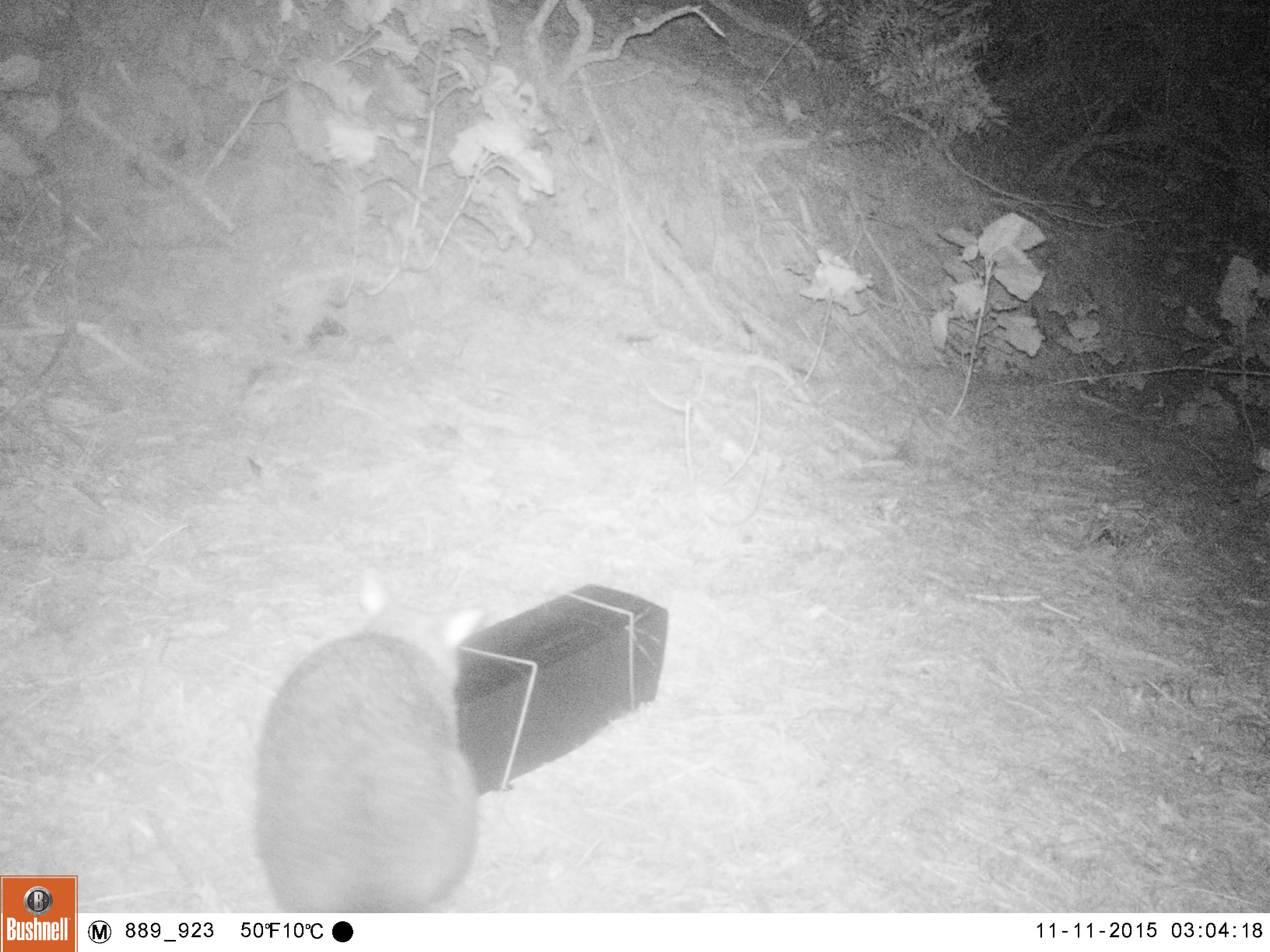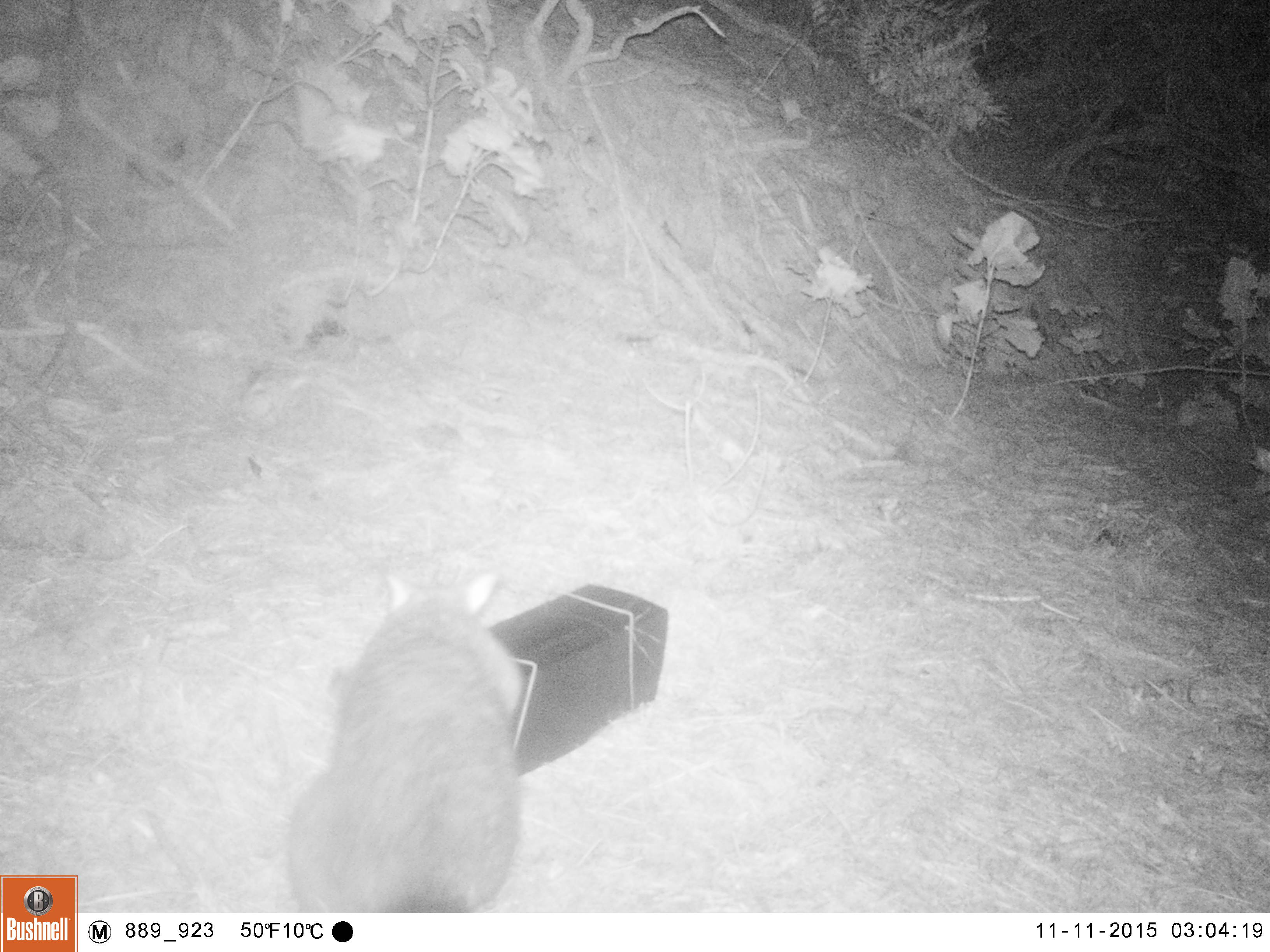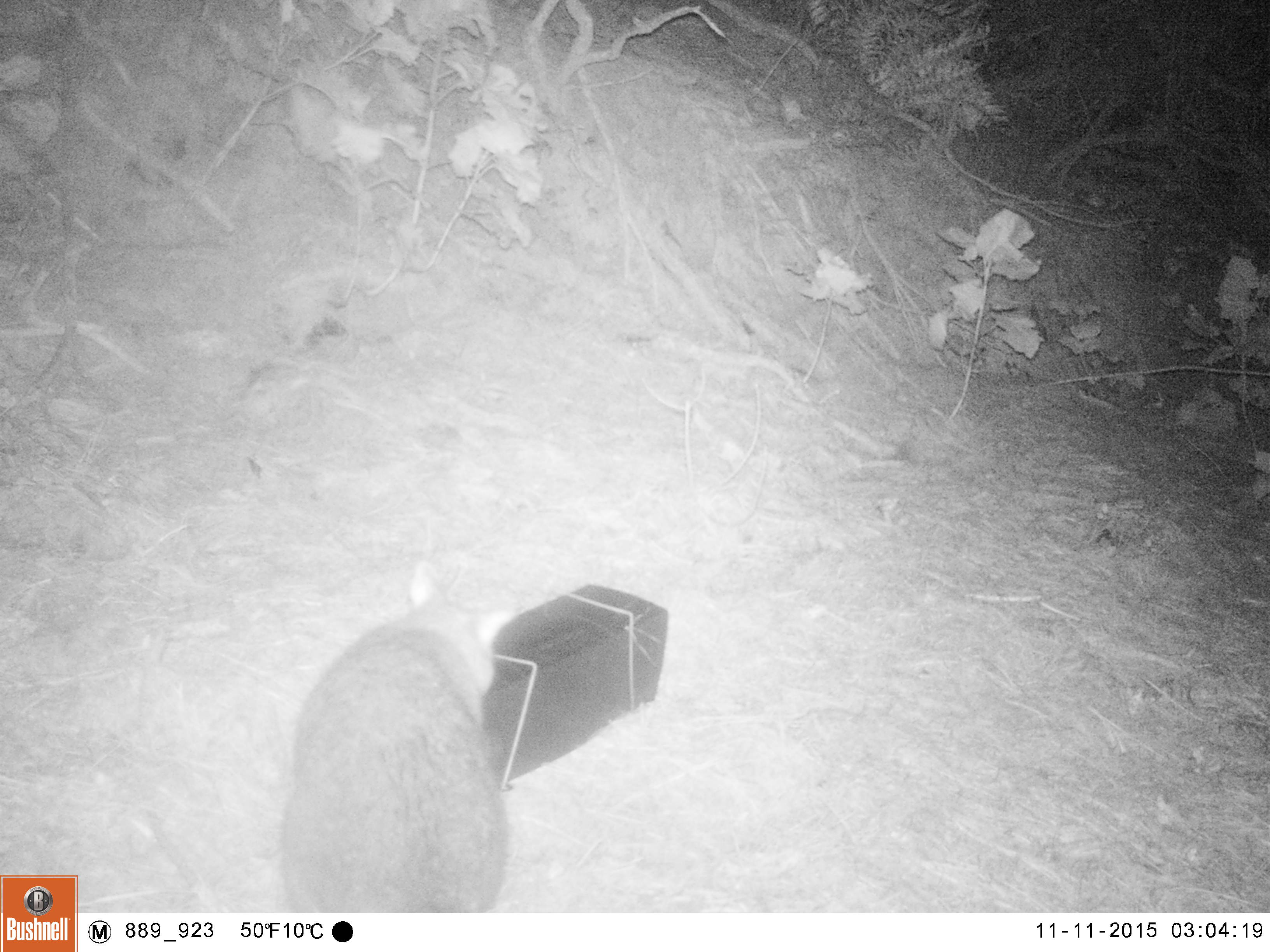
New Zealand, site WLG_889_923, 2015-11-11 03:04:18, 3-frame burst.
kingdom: Animalia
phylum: Chordata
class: Mammalia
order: Diprotodontia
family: Phalangeridae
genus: Trichosurus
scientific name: Trichosurus vulpecula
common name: common brushtail possum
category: possum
Possum (common brushtail possum) (Trichosurus vulpecula).